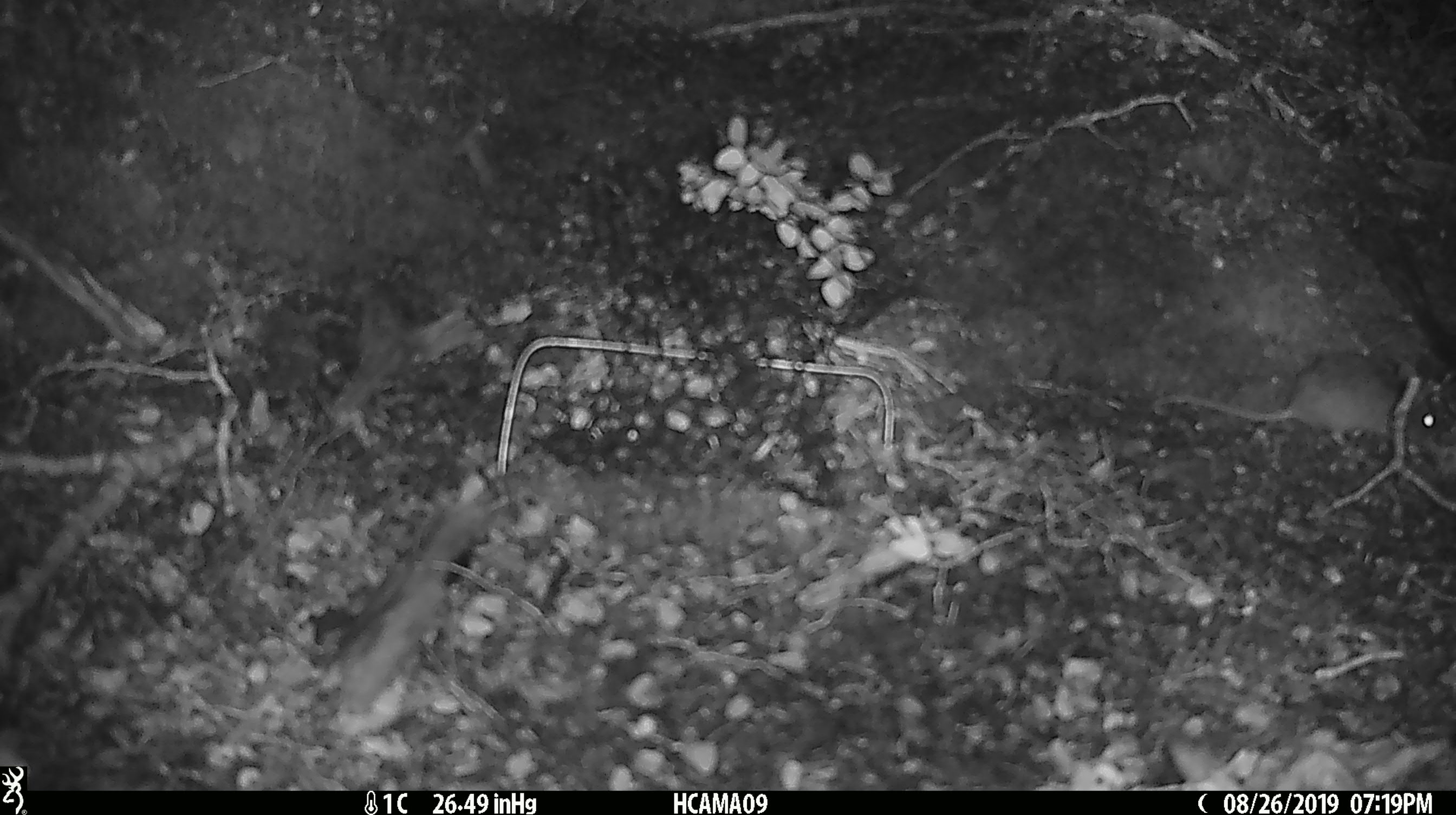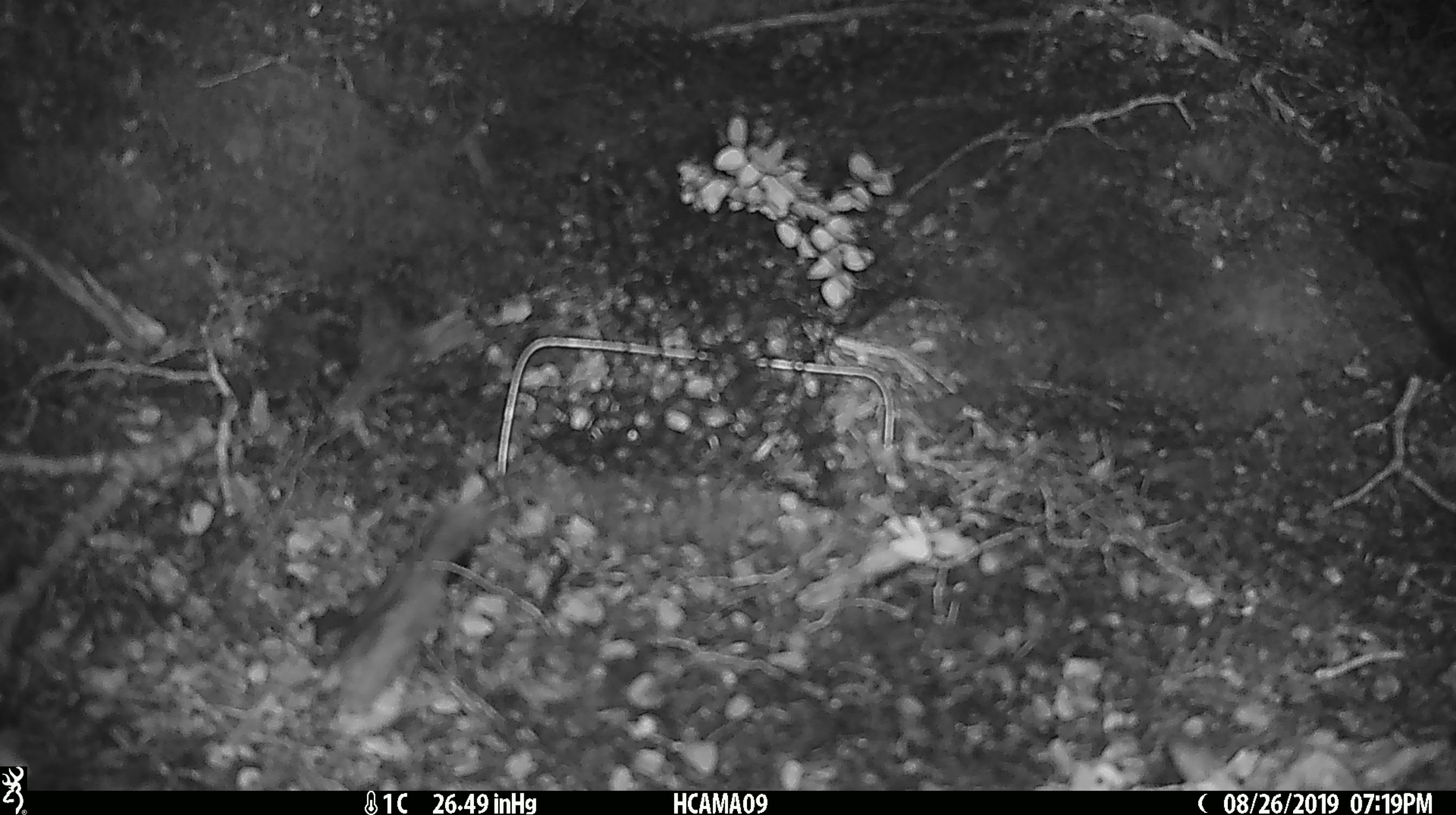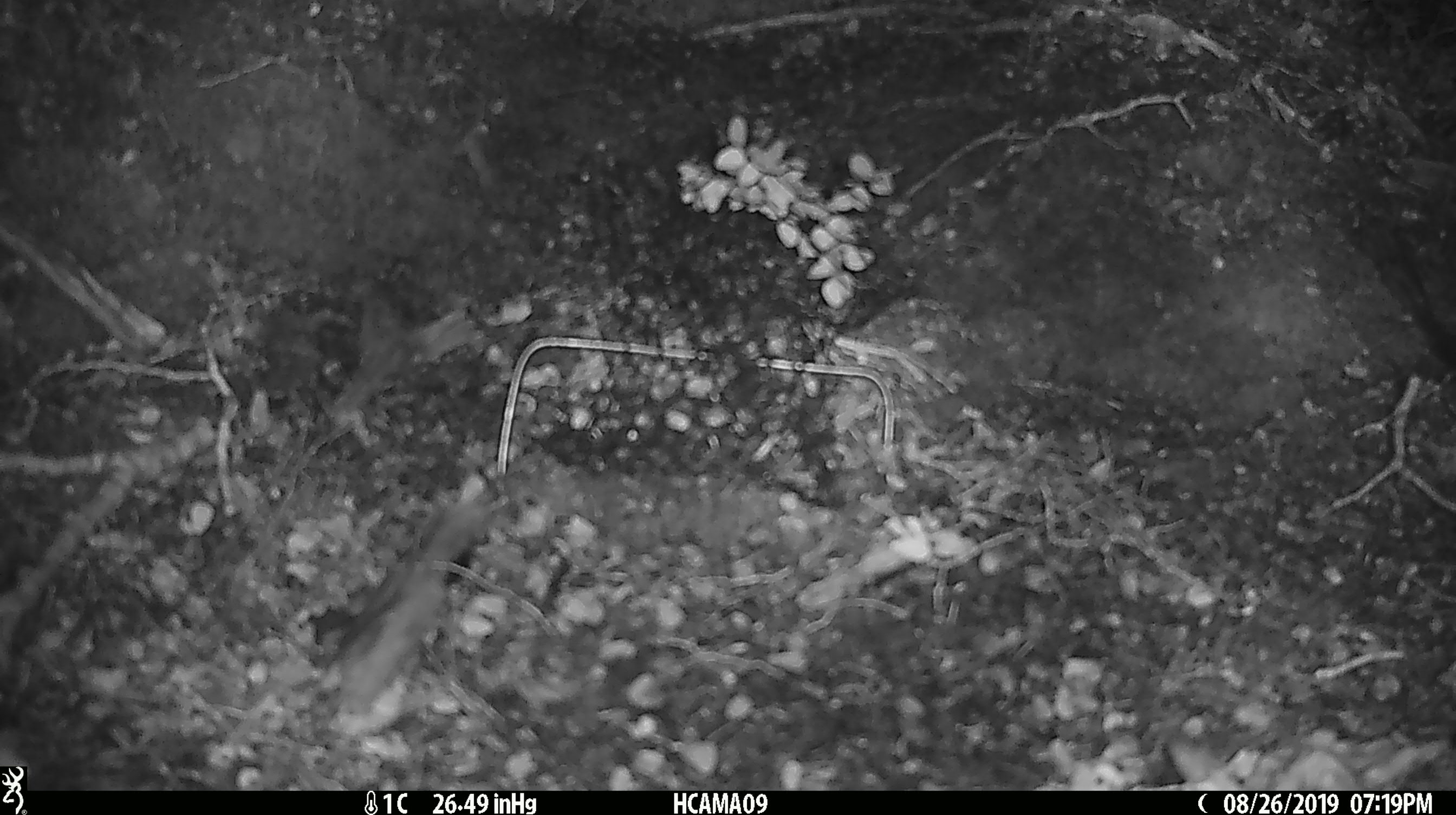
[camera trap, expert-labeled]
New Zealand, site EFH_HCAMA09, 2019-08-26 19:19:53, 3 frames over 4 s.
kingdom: Animalia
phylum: Chordata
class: Mammalia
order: Rodentia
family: Muridae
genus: Mus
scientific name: Mus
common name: mouse